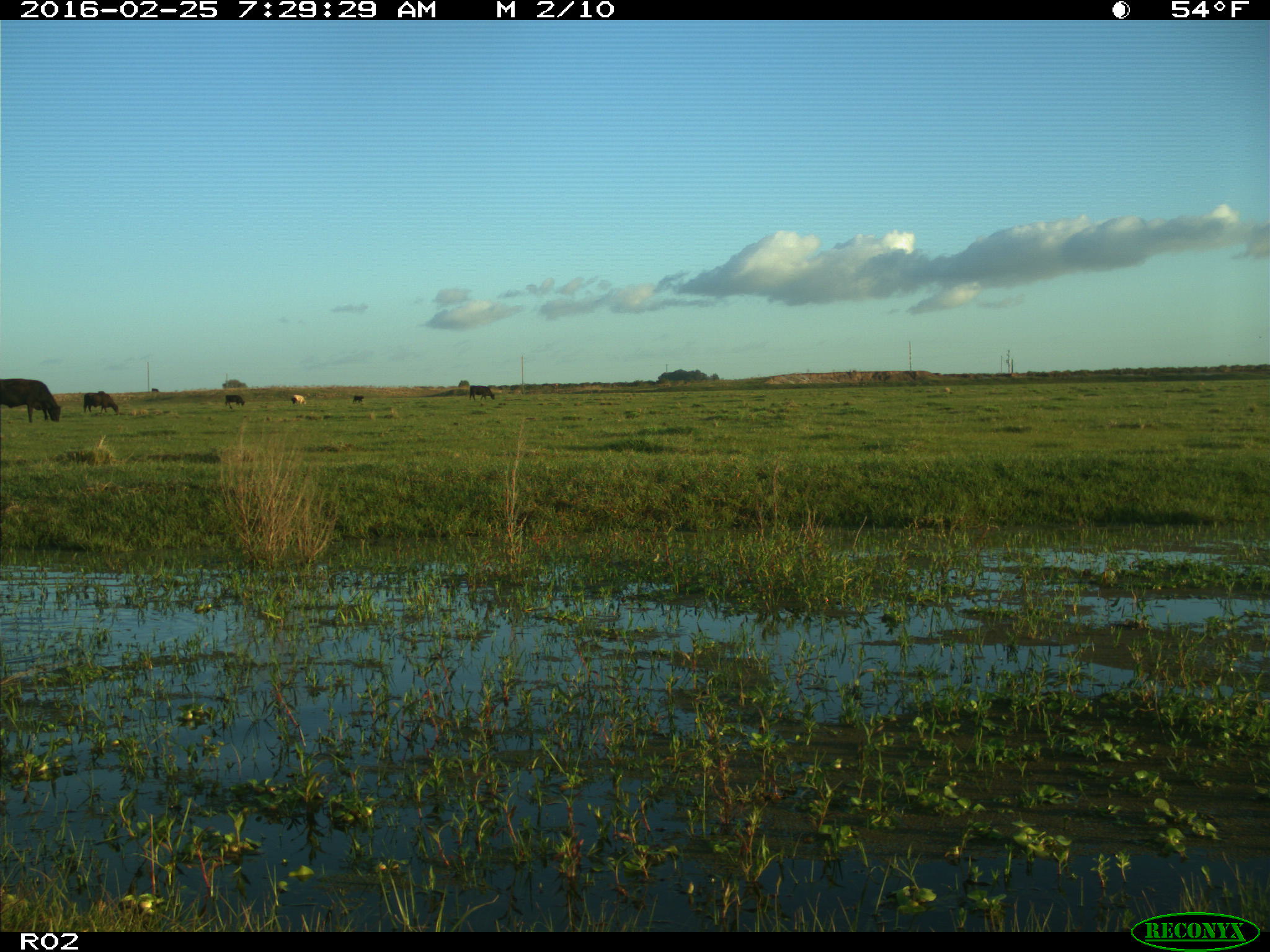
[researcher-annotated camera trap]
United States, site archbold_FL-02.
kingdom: Animalia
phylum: Chordata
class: Mammalia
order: Artiodactyla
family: Bovidae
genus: Bos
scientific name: Bos taurus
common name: domestic cow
Bos taurus (domestic cow).